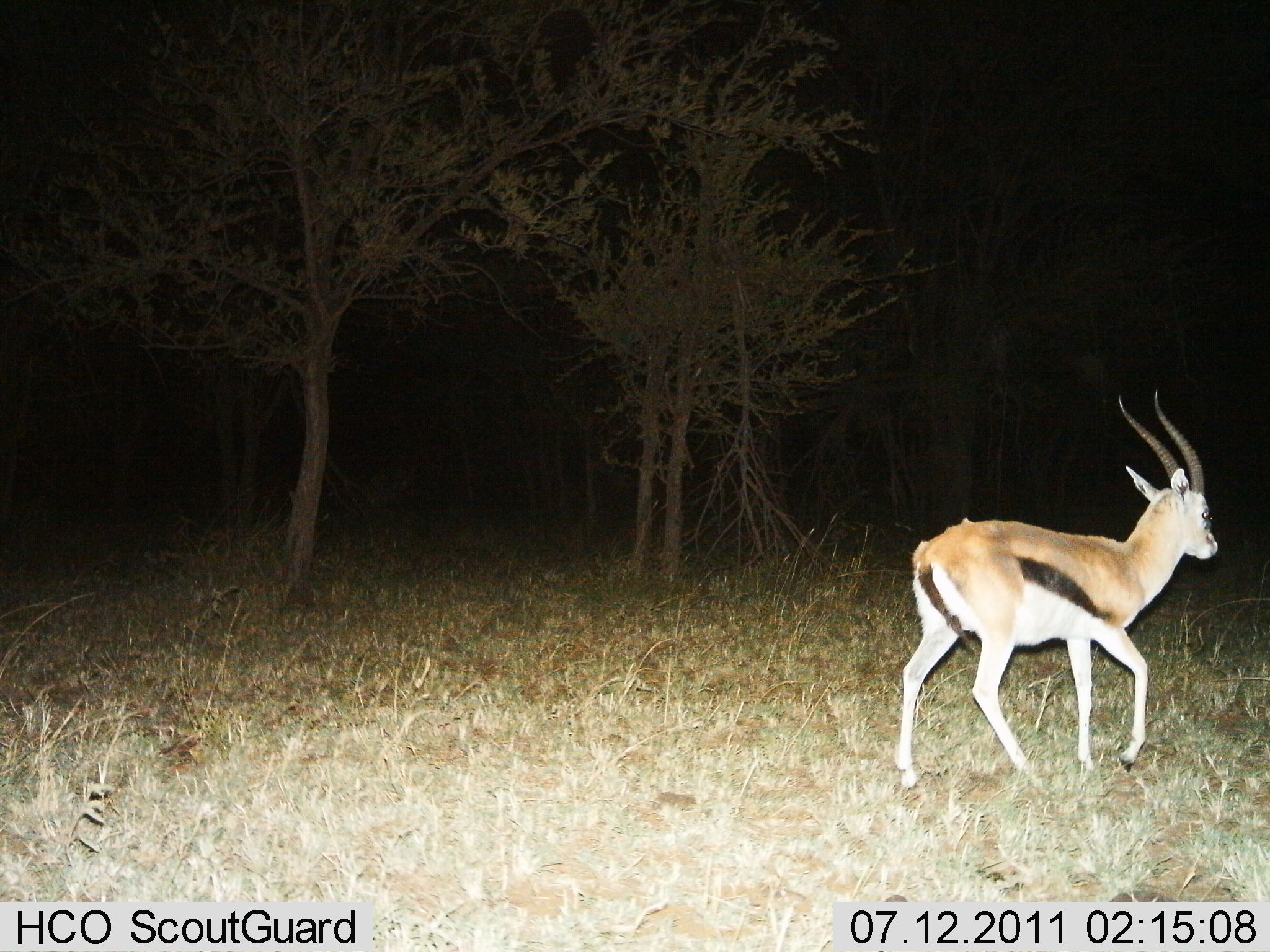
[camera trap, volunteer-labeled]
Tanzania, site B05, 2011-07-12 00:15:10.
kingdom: Animalia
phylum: Chordata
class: Mammalia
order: Artiodactyla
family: Bovidae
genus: Eudorcas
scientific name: Eudorcas thomsonii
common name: thomson's gazelle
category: gazellethomsons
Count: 1.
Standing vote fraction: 15%.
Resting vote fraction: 0%.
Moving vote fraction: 92%.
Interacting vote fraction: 0%.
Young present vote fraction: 0%.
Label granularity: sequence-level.